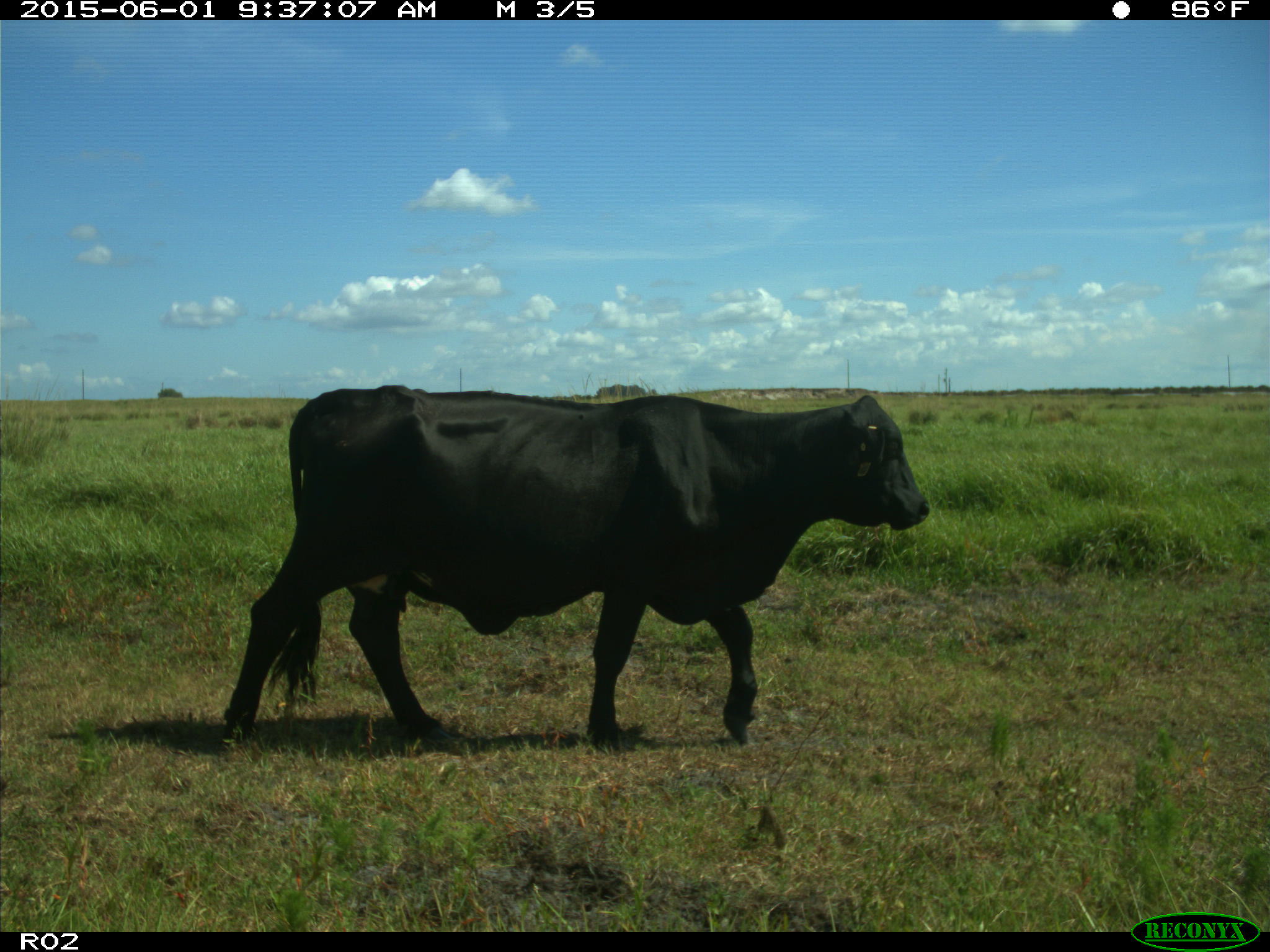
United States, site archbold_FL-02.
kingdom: Animalia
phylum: Chordata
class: Mammalia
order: Artiodactyla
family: Bovidae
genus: Bos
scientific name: Bos taurus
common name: domestic cow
Bos taurus (domestic cow).